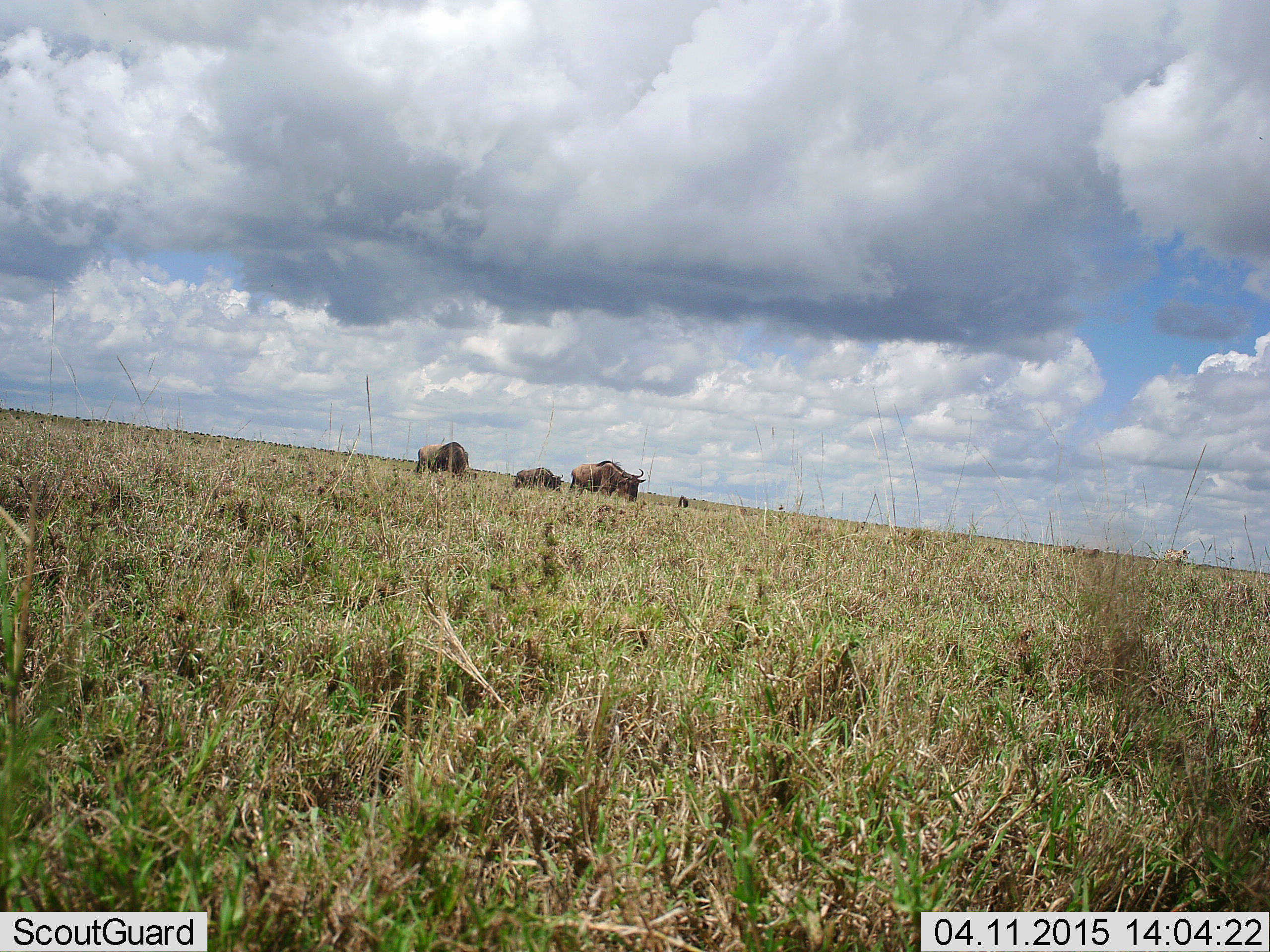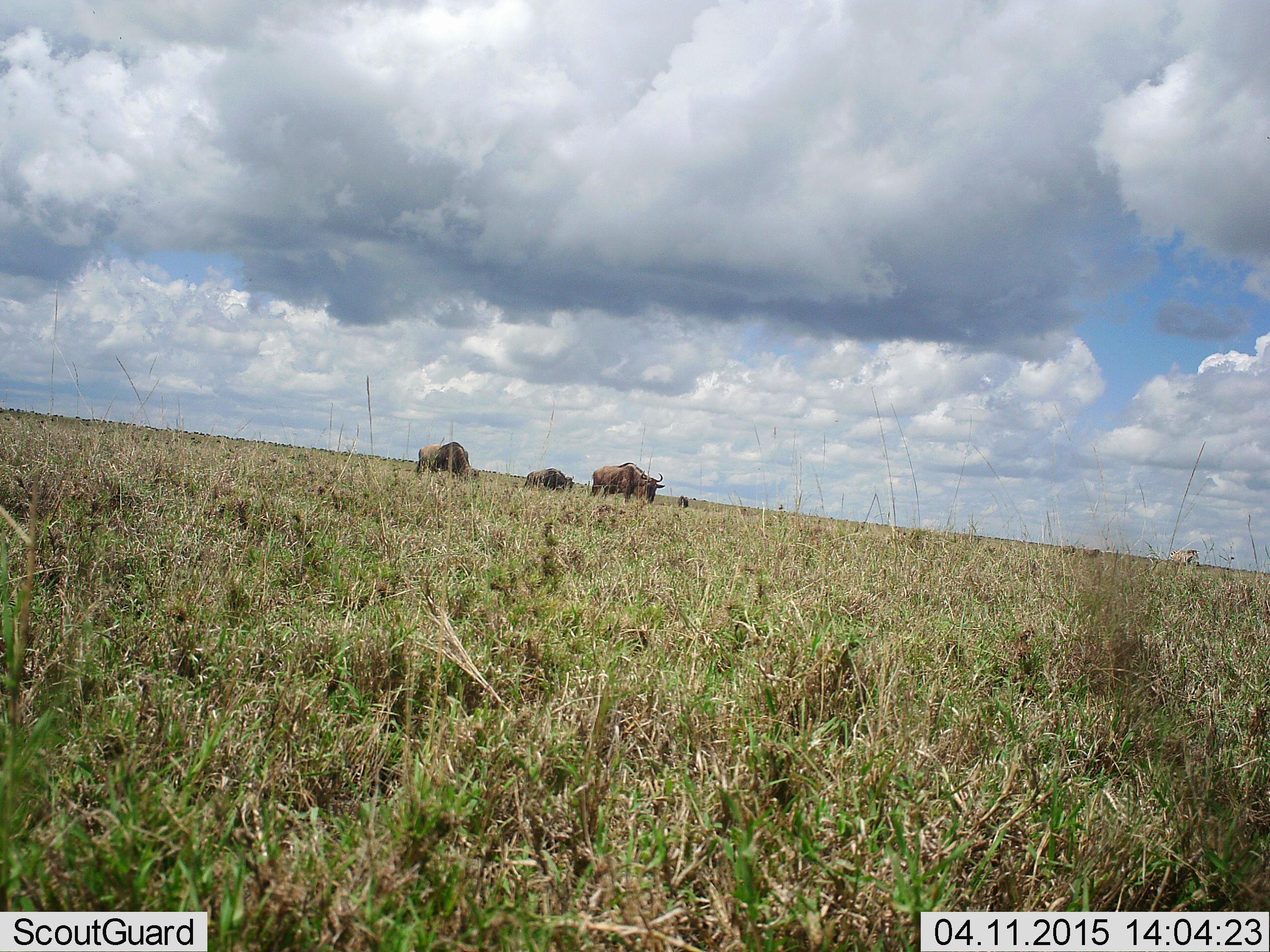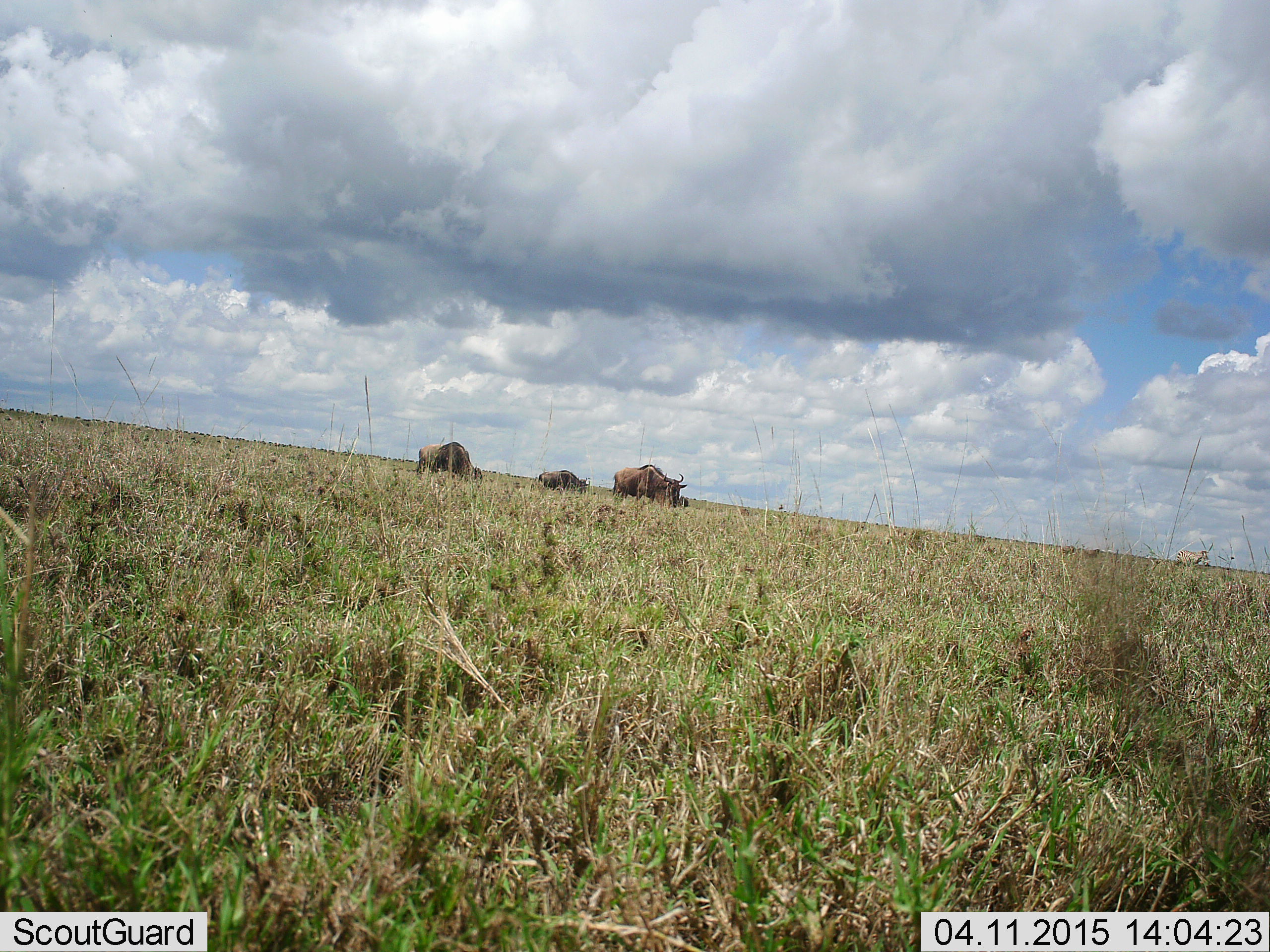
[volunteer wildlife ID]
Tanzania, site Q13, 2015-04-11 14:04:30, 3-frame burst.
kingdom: Animalia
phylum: Chordata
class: Mammalia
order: Artiodactyla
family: Bovidae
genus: Connochaetes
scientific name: Connochaetes taurinus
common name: blue wildebeest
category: wildebeest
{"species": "wildebeest (blue wildebeest) (Connochaetes taurinus)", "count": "4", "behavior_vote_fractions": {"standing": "53%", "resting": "0%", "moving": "67%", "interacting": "0%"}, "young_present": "0%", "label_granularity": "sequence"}